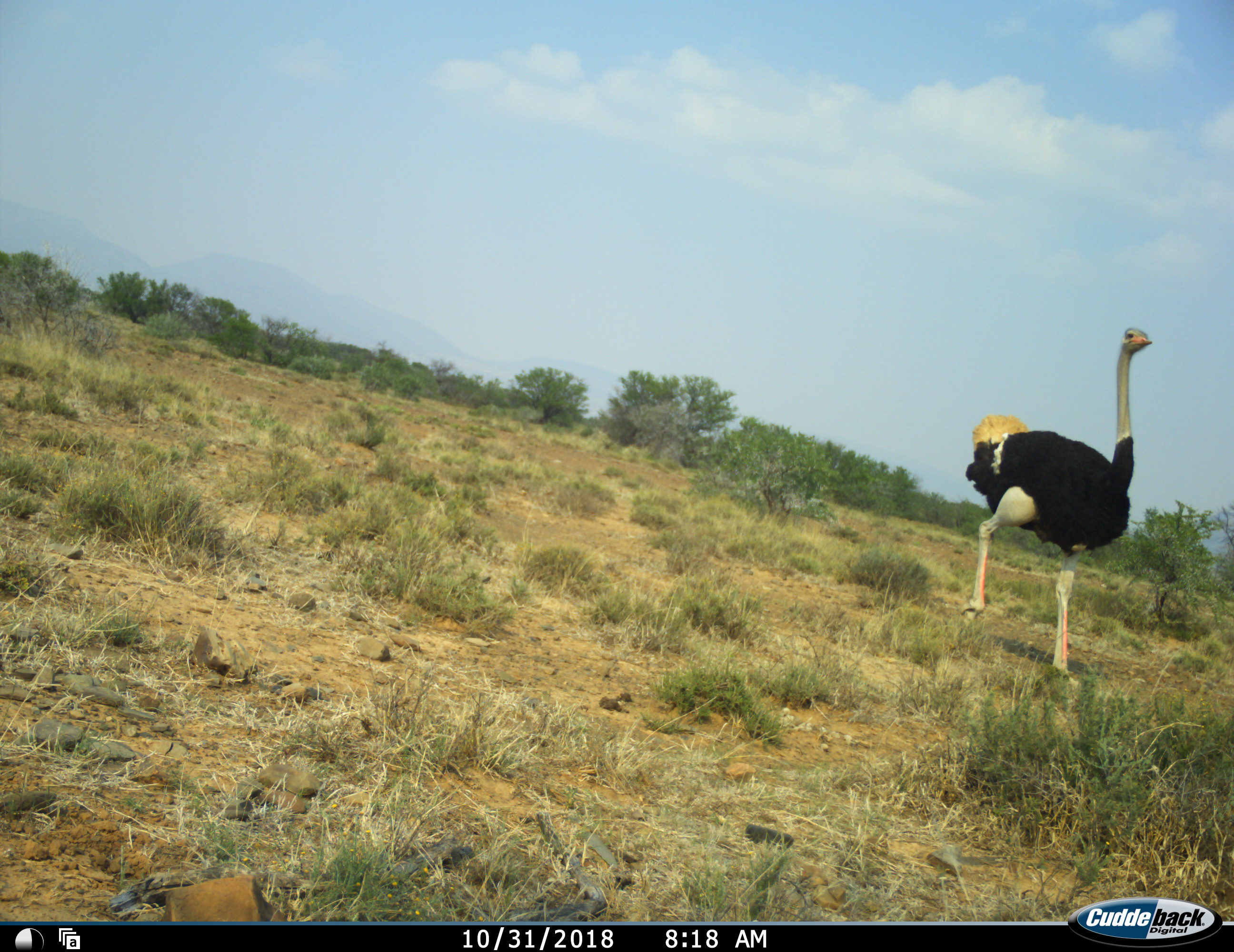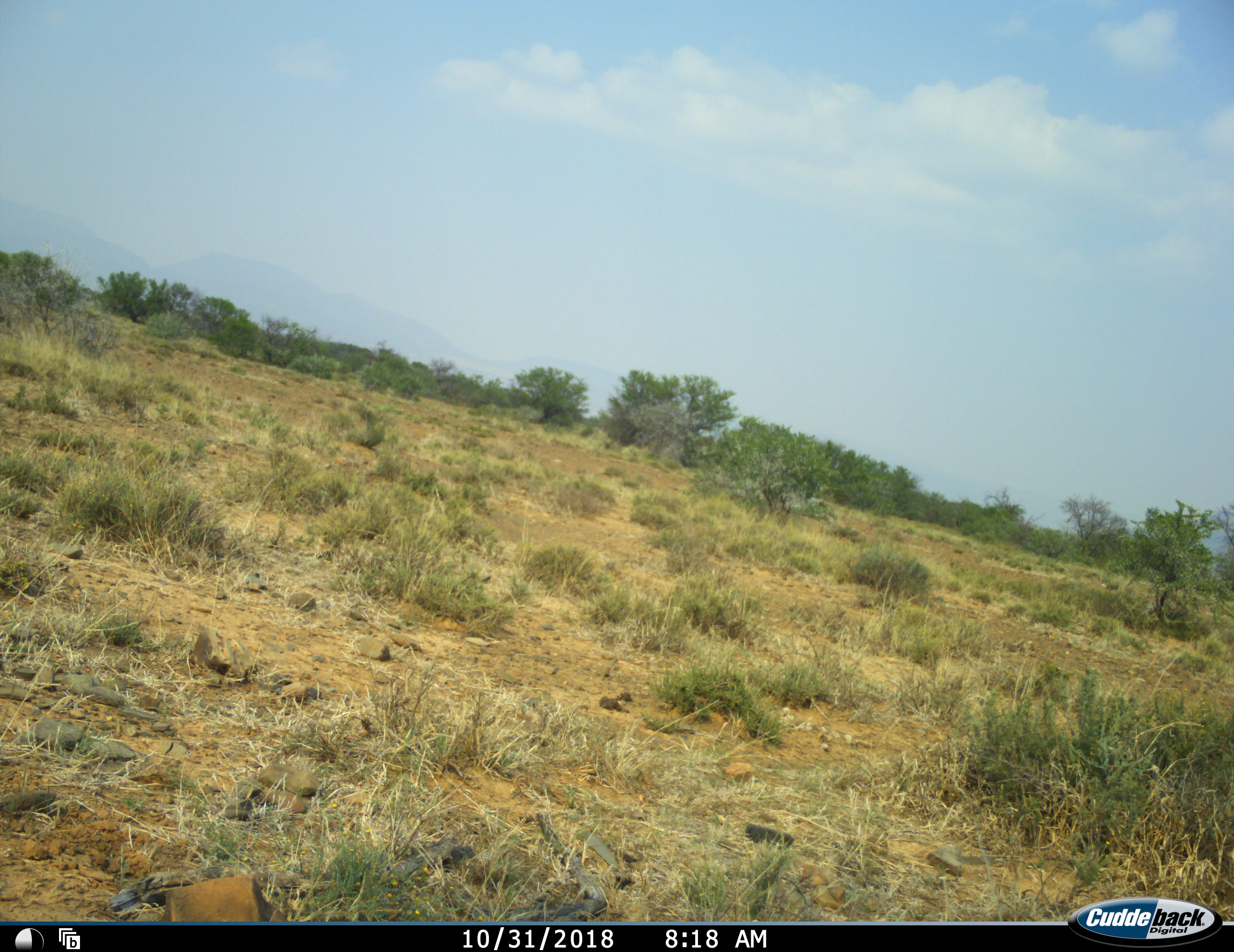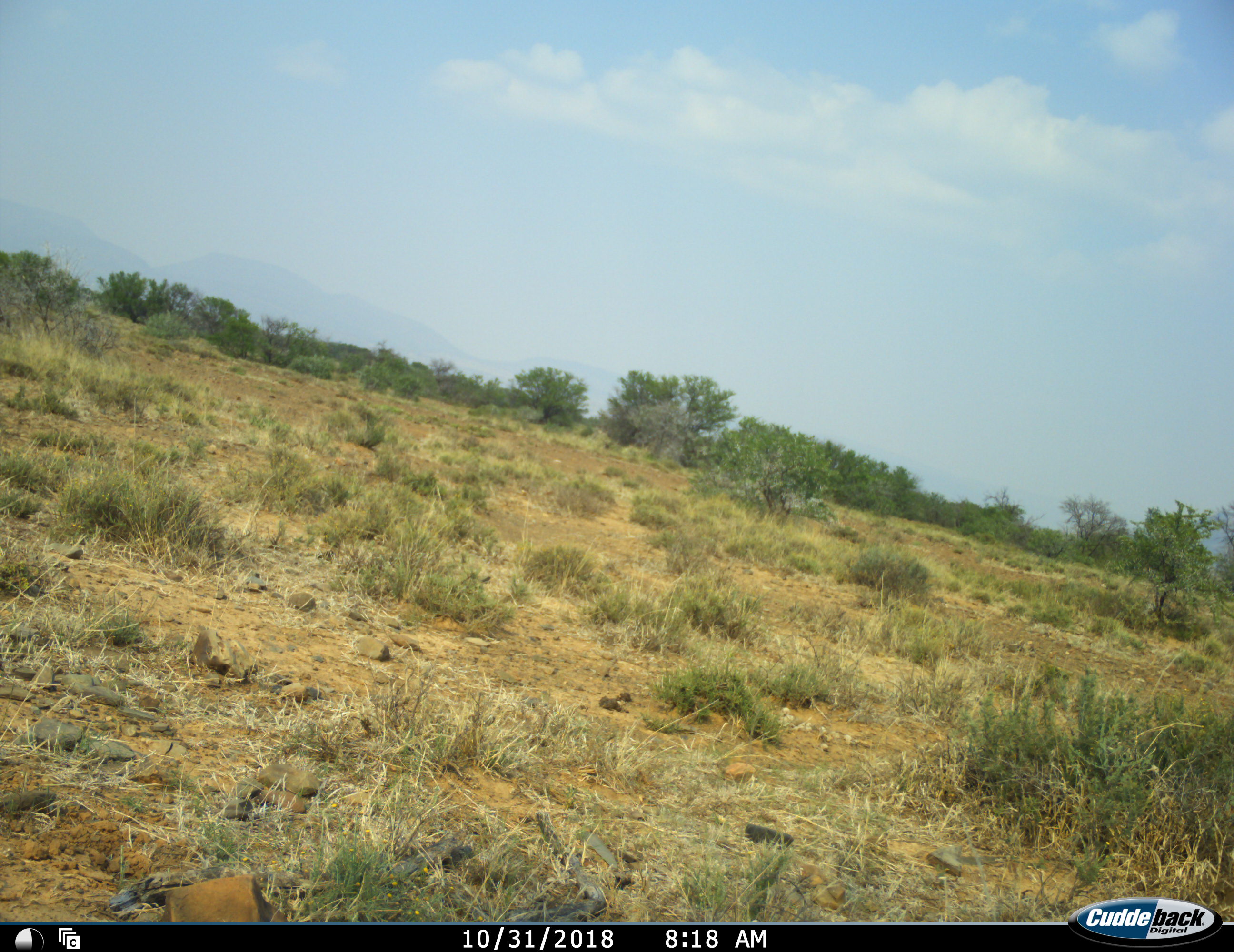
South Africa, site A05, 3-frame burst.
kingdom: Animalia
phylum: Chordata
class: Aves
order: Struthioniformes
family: Struthionidae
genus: Struthio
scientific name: Struthio camelus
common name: ostrich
Ostrich (Struthio camelus), count 1. Behavior (volunteer vote fractions): standing 0%, resting 0%, moving 100%, interacting 0%. Young present (vote fraction): 0%. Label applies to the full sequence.